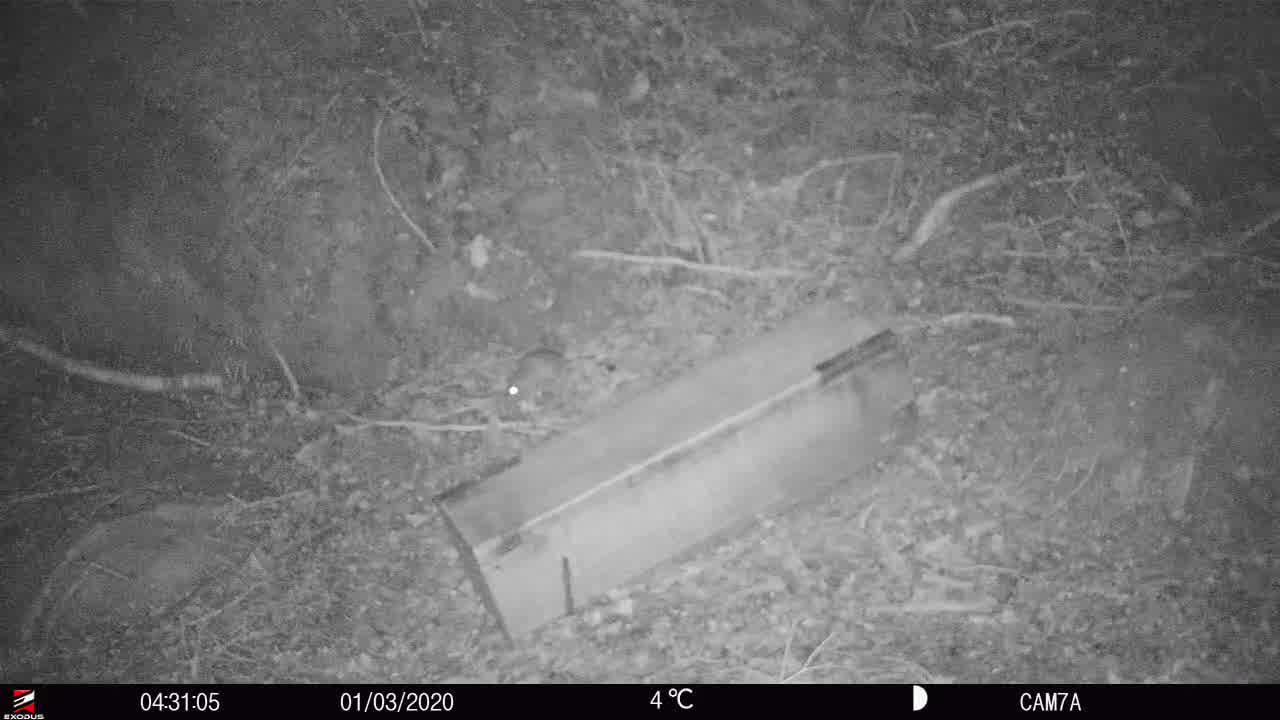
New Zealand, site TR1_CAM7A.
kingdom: Animalia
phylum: Chordata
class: Mammalia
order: Rodentia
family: Muridae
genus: Rattus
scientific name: Rattus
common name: rat